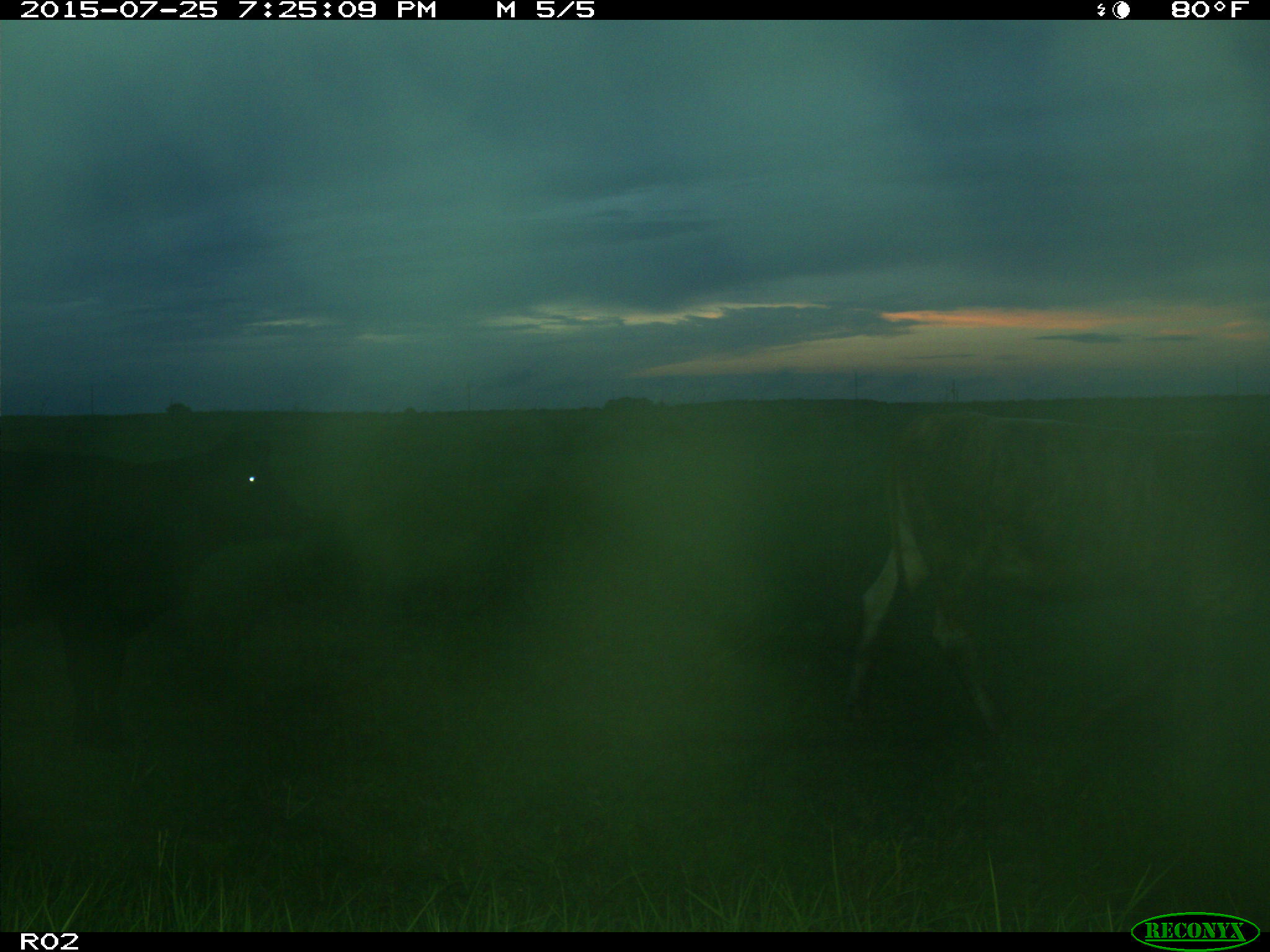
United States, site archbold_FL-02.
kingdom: Animalia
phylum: Chordata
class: Mammalia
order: Artiodactyla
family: Bovidae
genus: Bos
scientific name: Bos taurus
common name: domestic cow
Bos taurus (domestic cow).